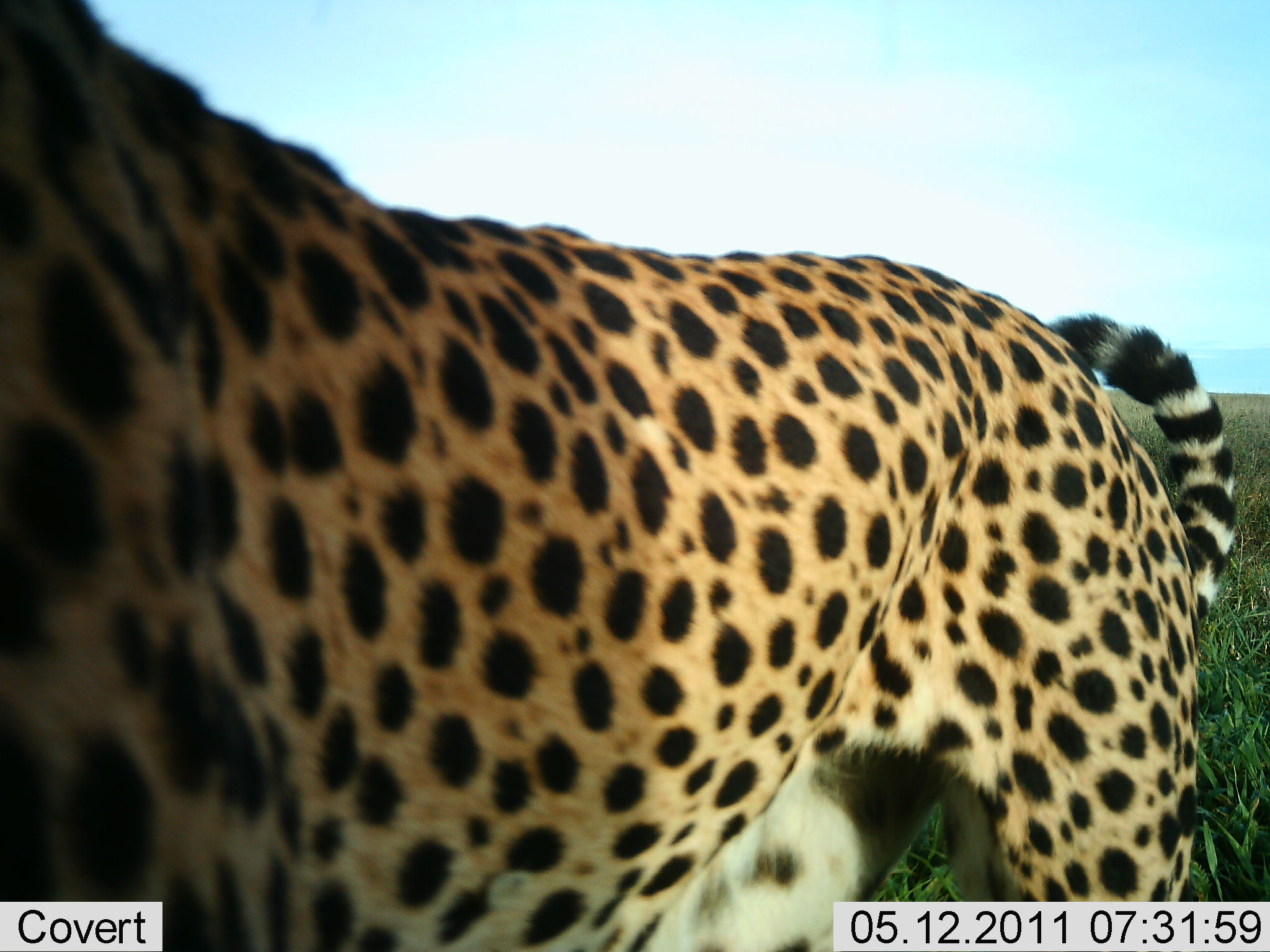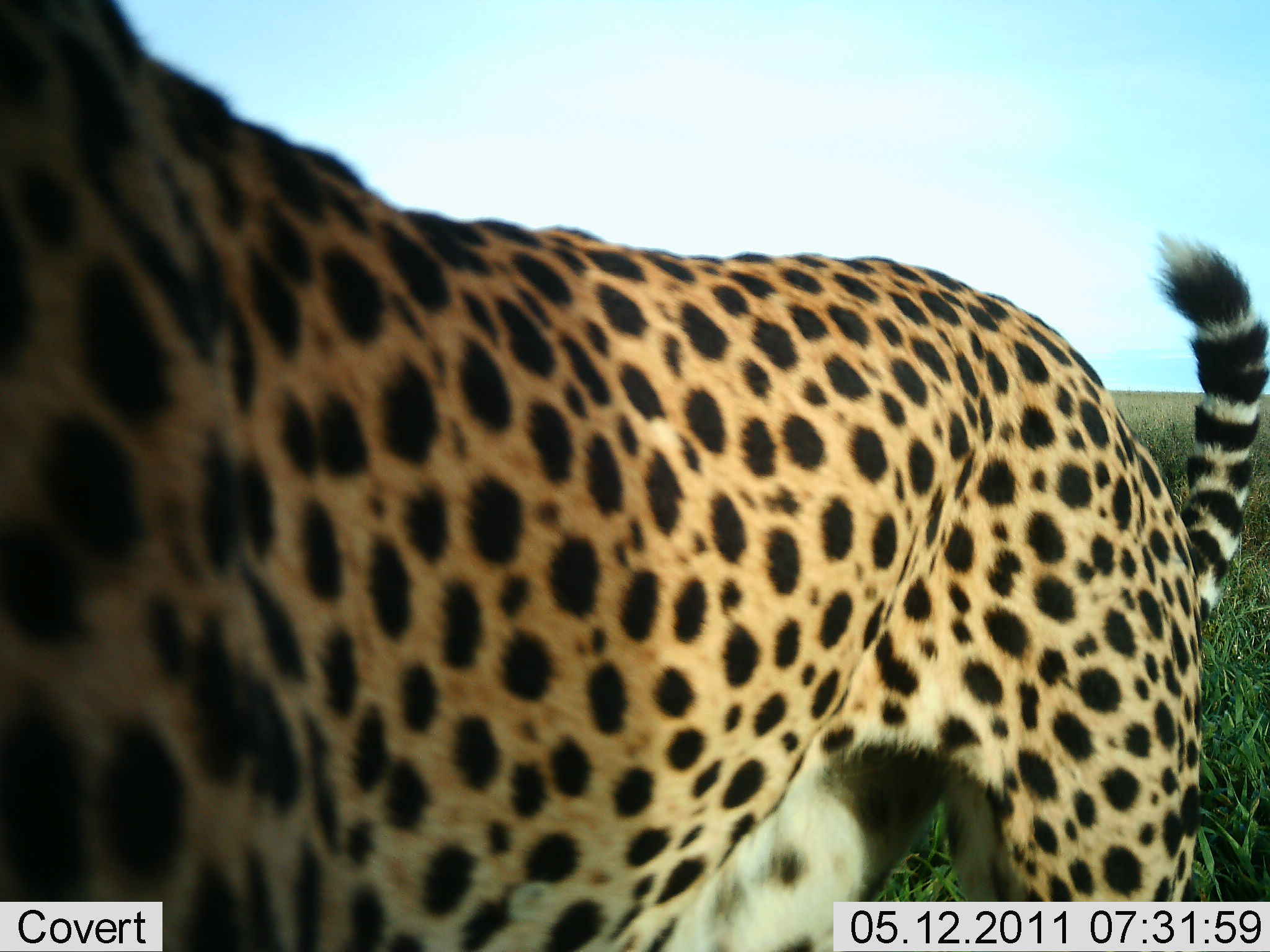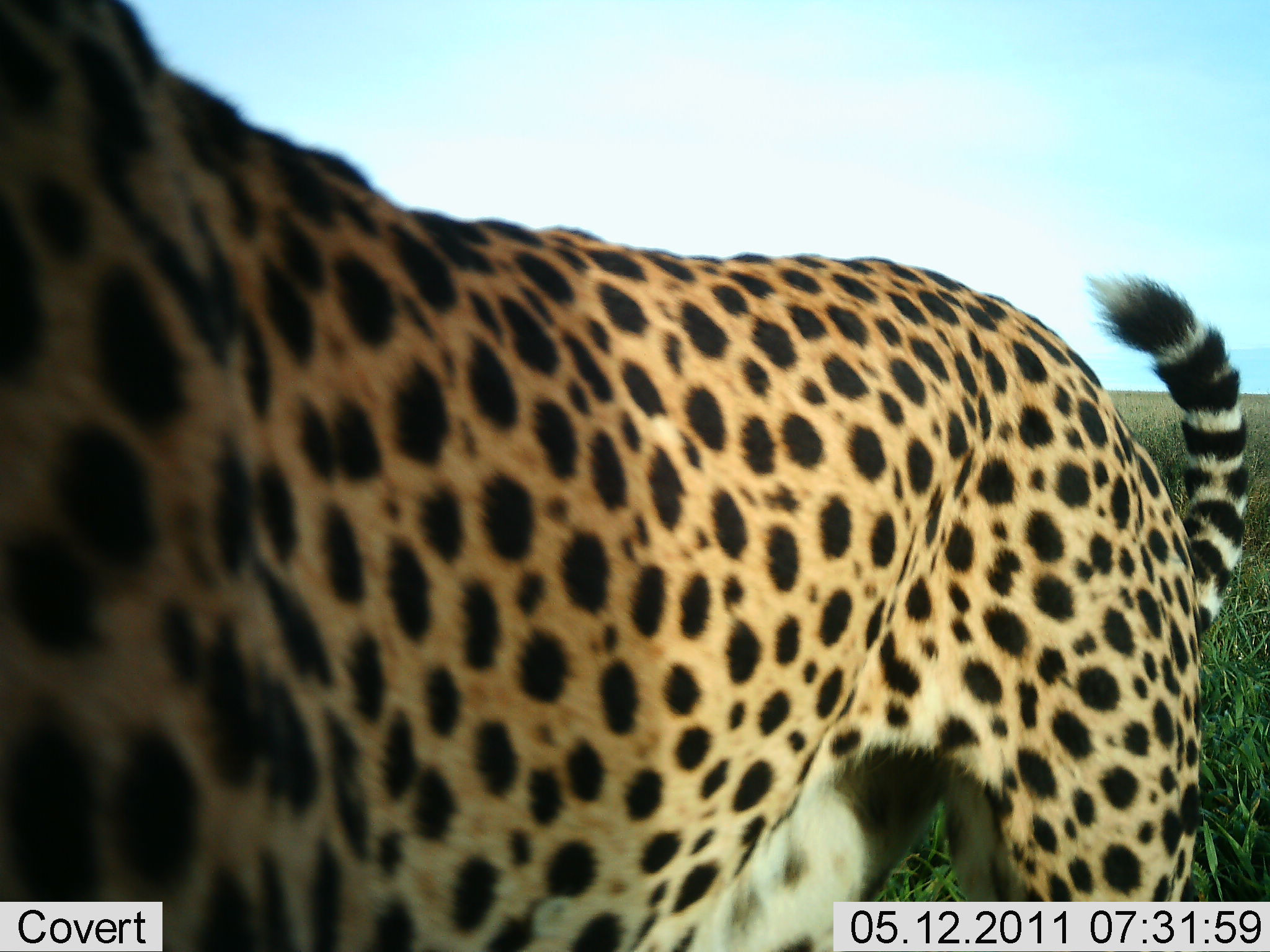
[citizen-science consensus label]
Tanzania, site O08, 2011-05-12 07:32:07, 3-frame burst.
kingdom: Animalia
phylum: Chordata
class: Mammalia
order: Carnivora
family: Felidae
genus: Acinonyx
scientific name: Acinonyx jubatus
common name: cheetah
Cheetah (Acinonyx jubatus), count 1. Behavior (volunteer vote fractions): standing 91%, resting 0%, moving 18%, interacting 0%. Young present (vote fraction): 0%. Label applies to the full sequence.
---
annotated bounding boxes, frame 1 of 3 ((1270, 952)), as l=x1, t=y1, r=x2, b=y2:
animal: l=0, t=1, r=1237, b=952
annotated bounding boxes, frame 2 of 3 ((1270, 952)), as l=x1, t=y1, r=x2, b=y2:
animal: l=0, t=0, r=1269, b=951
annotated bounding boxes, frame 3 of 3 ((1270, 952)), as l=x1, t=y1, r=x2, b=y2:
animal: l=1, t=1, r=1270, b=952